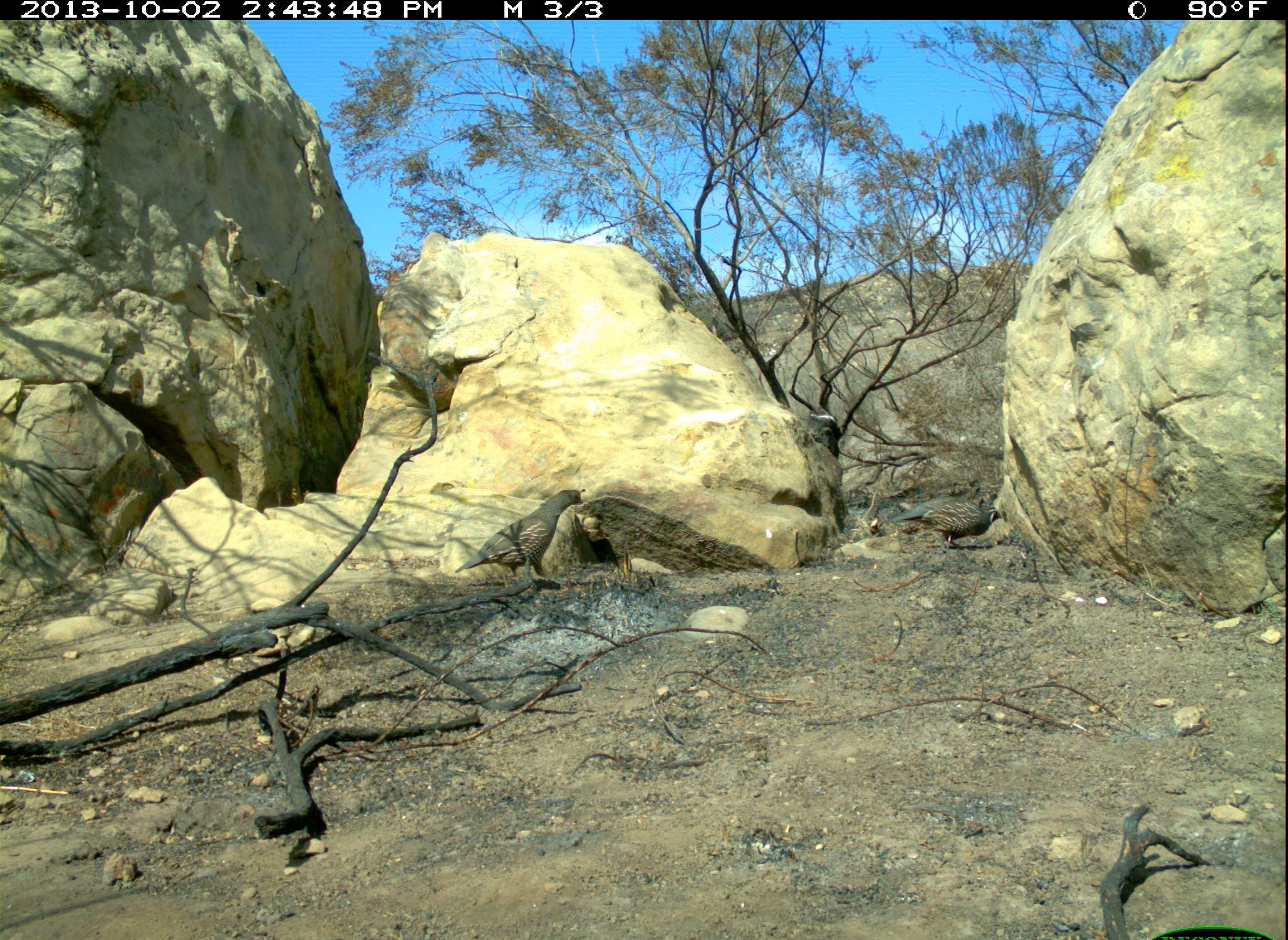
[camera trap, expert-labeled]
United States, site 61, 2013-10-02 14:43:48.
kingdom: Animalia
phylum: Chordata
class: Aves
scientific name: Aves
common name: bird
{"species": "bird (Aves)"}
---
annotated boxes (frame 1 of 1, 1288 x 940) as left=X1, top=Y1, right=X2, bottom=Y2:
bird: left=436, top=480, right=592, bottom=630; left=882, top=470, right=1027, bottom=599